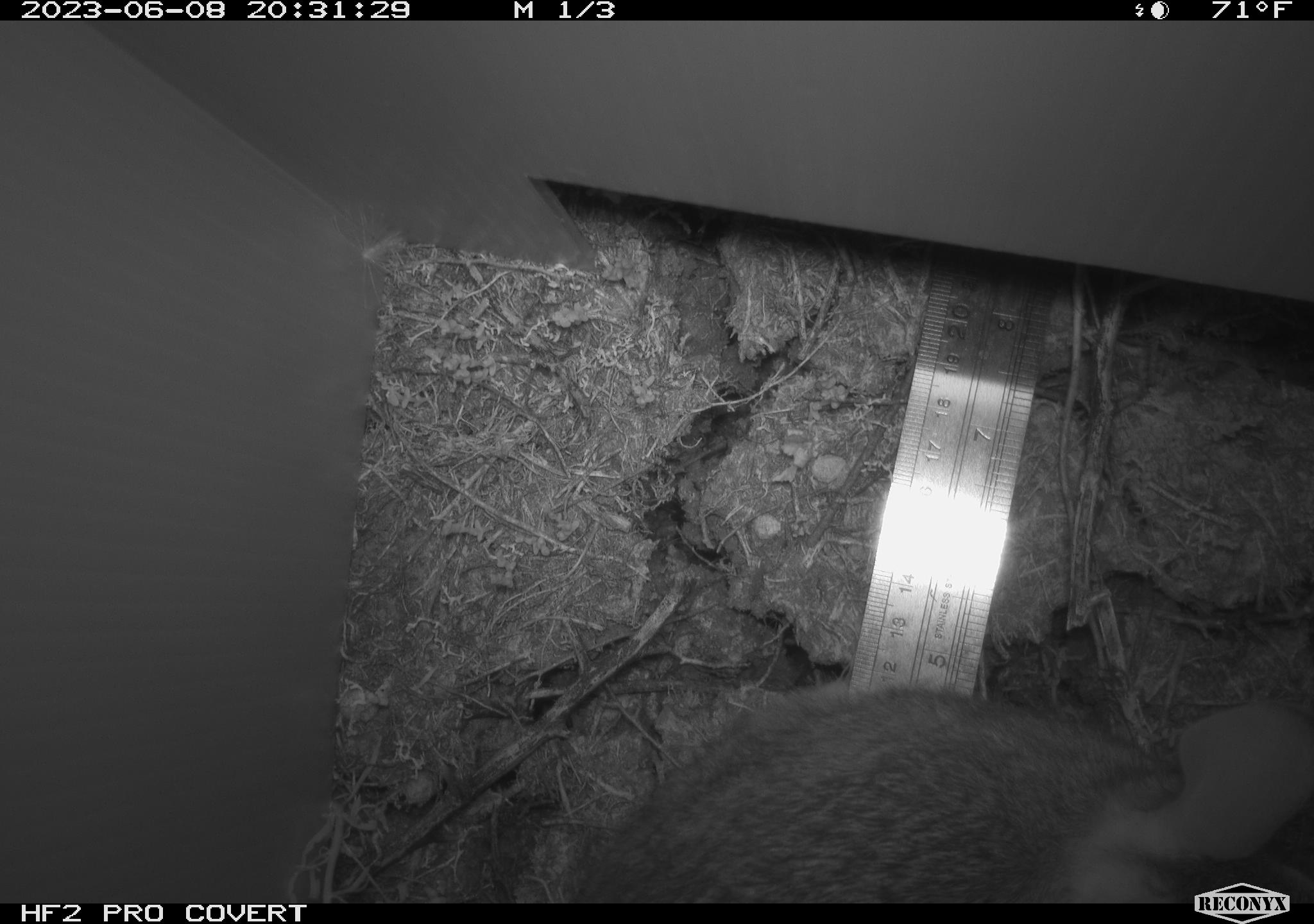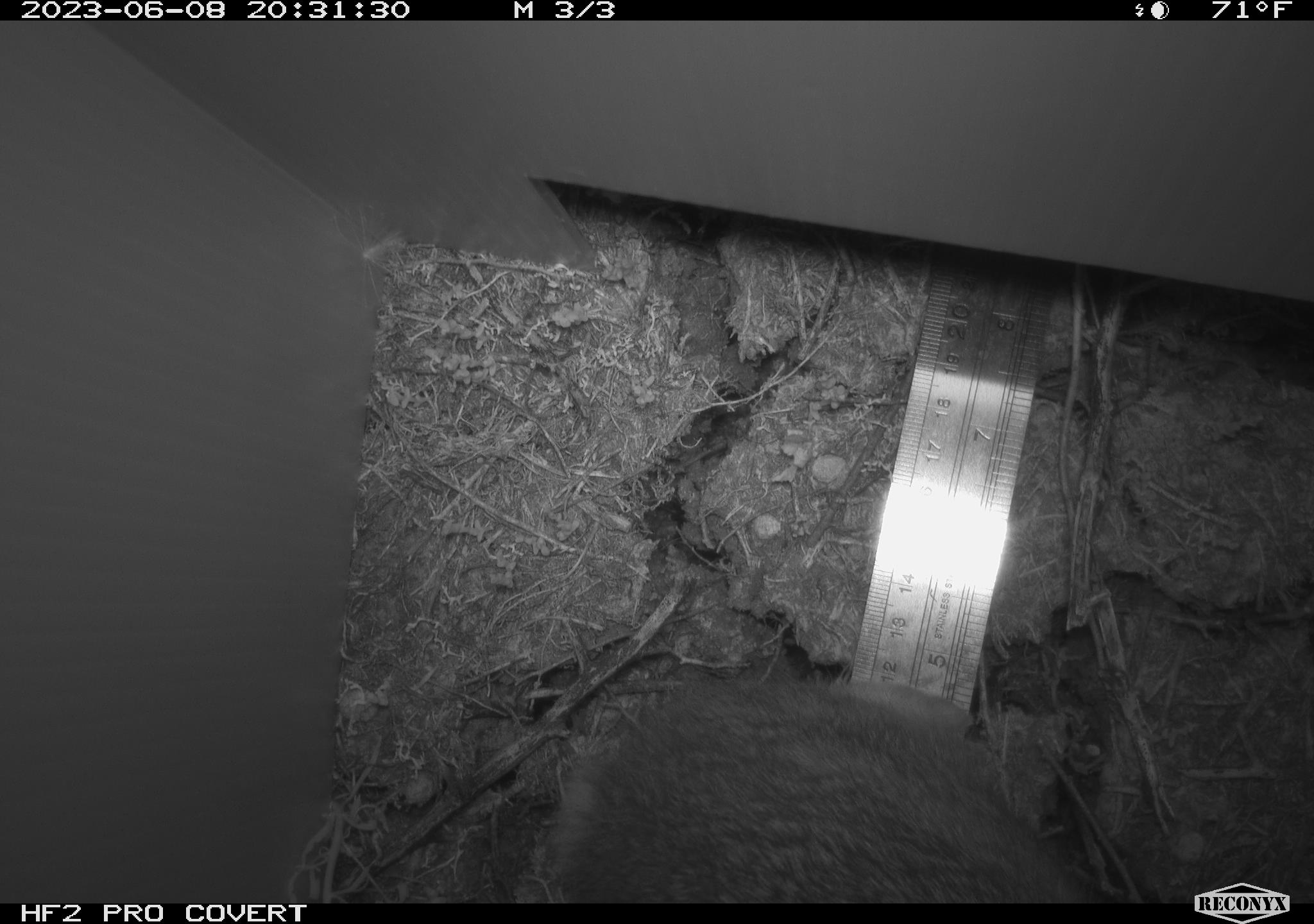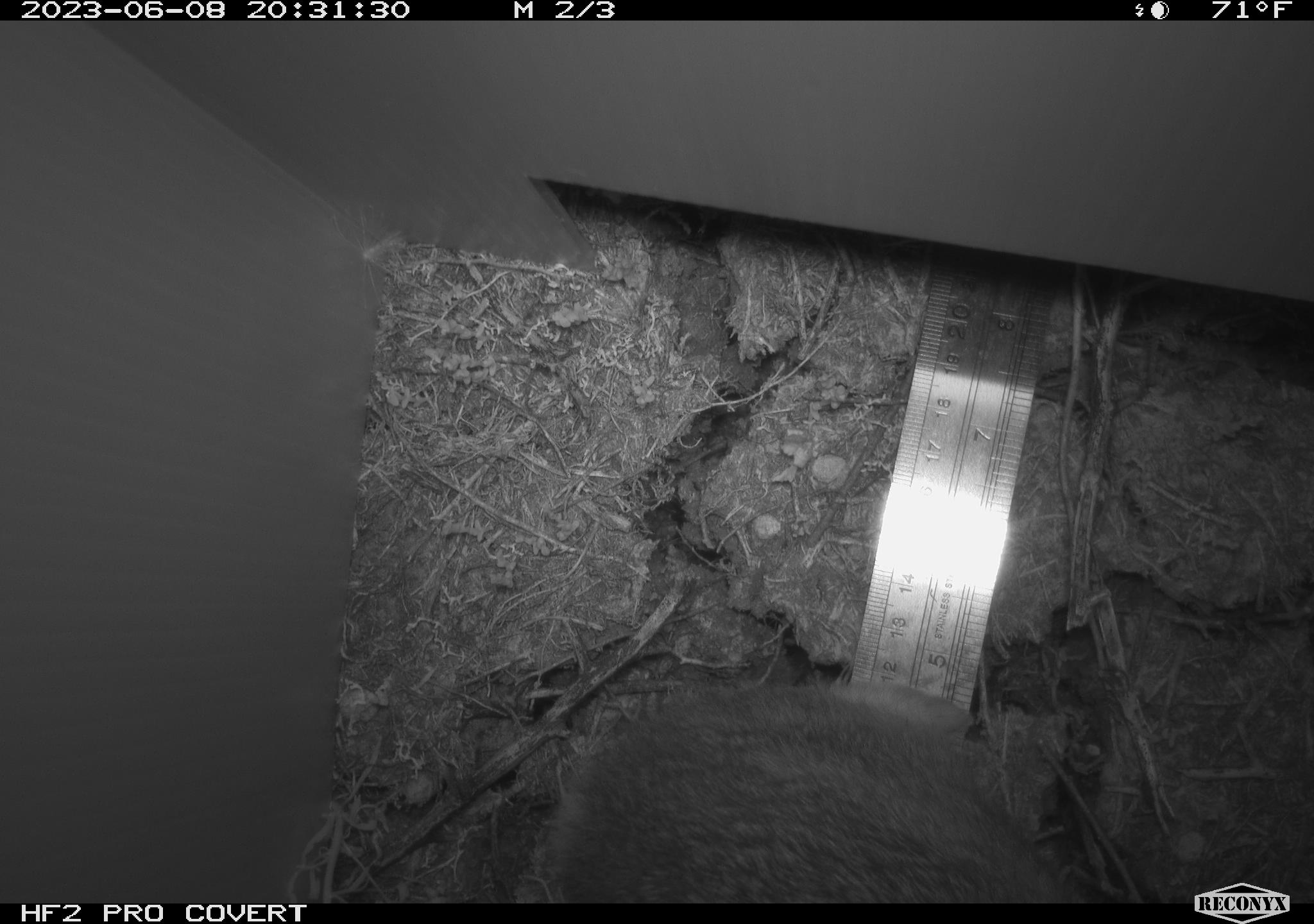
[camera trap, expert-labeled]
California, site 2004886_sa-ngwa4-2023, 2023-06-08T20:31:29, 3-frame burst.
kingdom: Animalia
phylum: Chordata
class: Mammalia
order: Lagomorpha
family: Leporidae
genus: Sylvilagus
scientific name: Sylvilagus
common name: cottontail rabbits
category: sylvilagus species